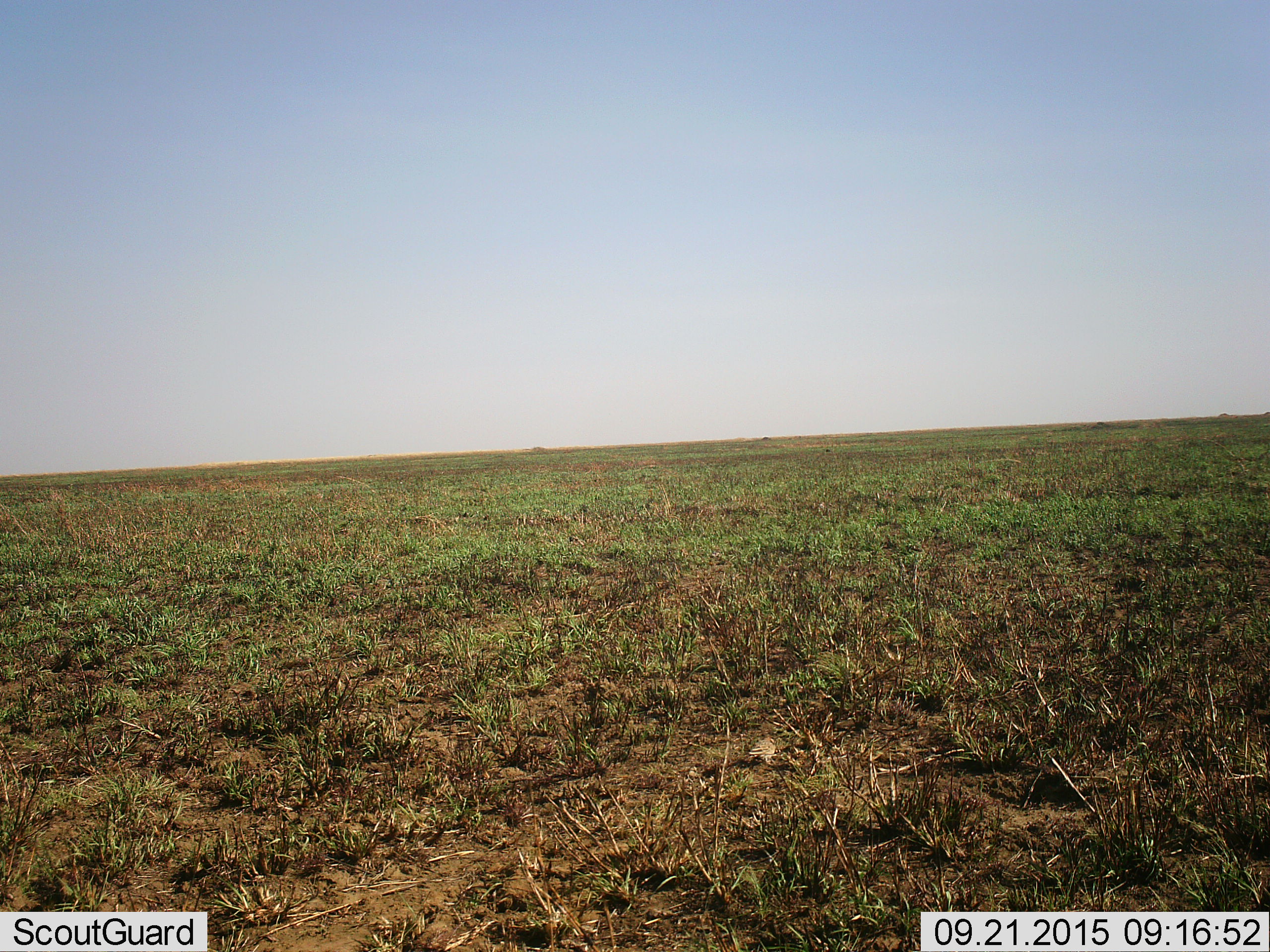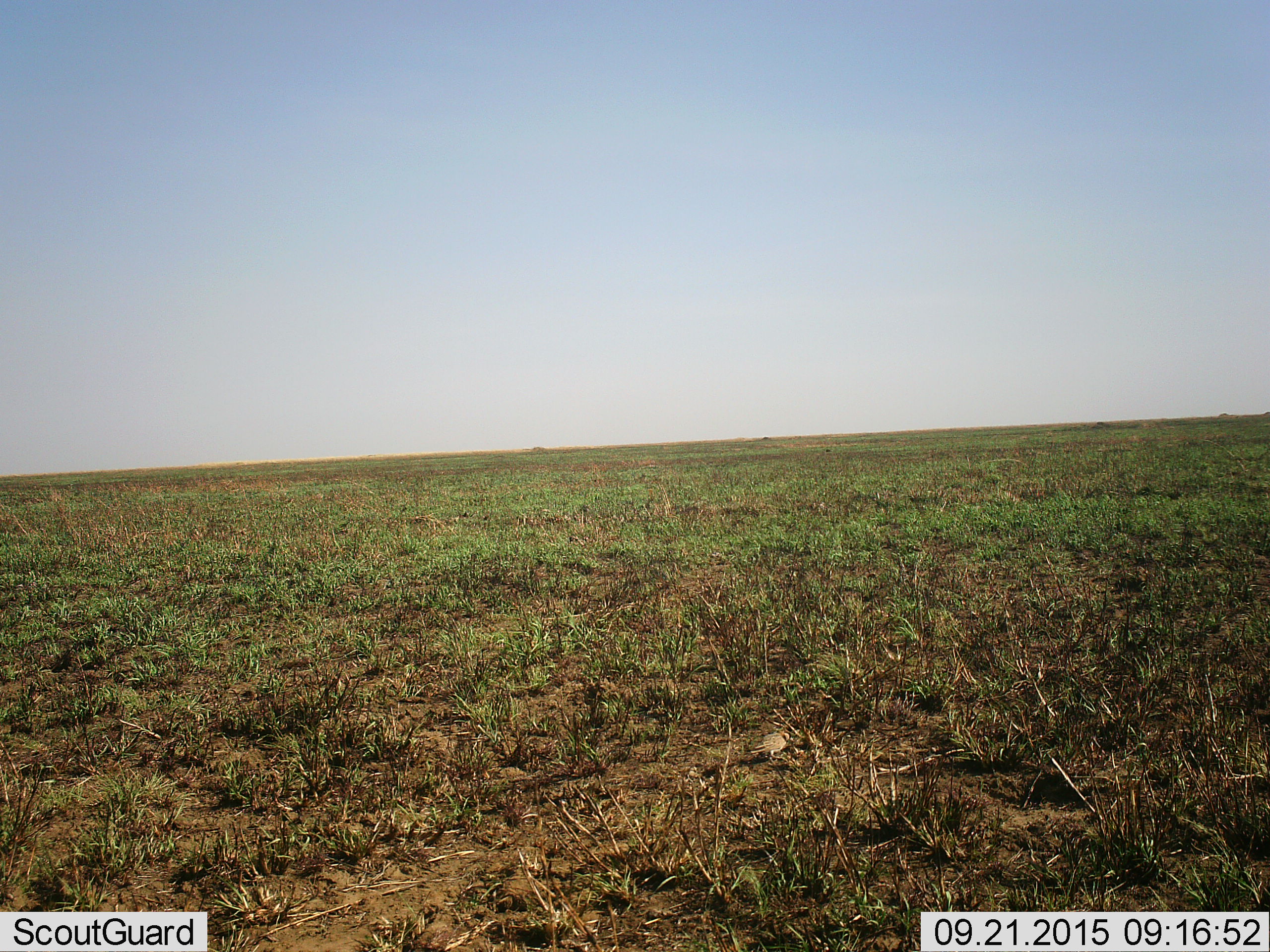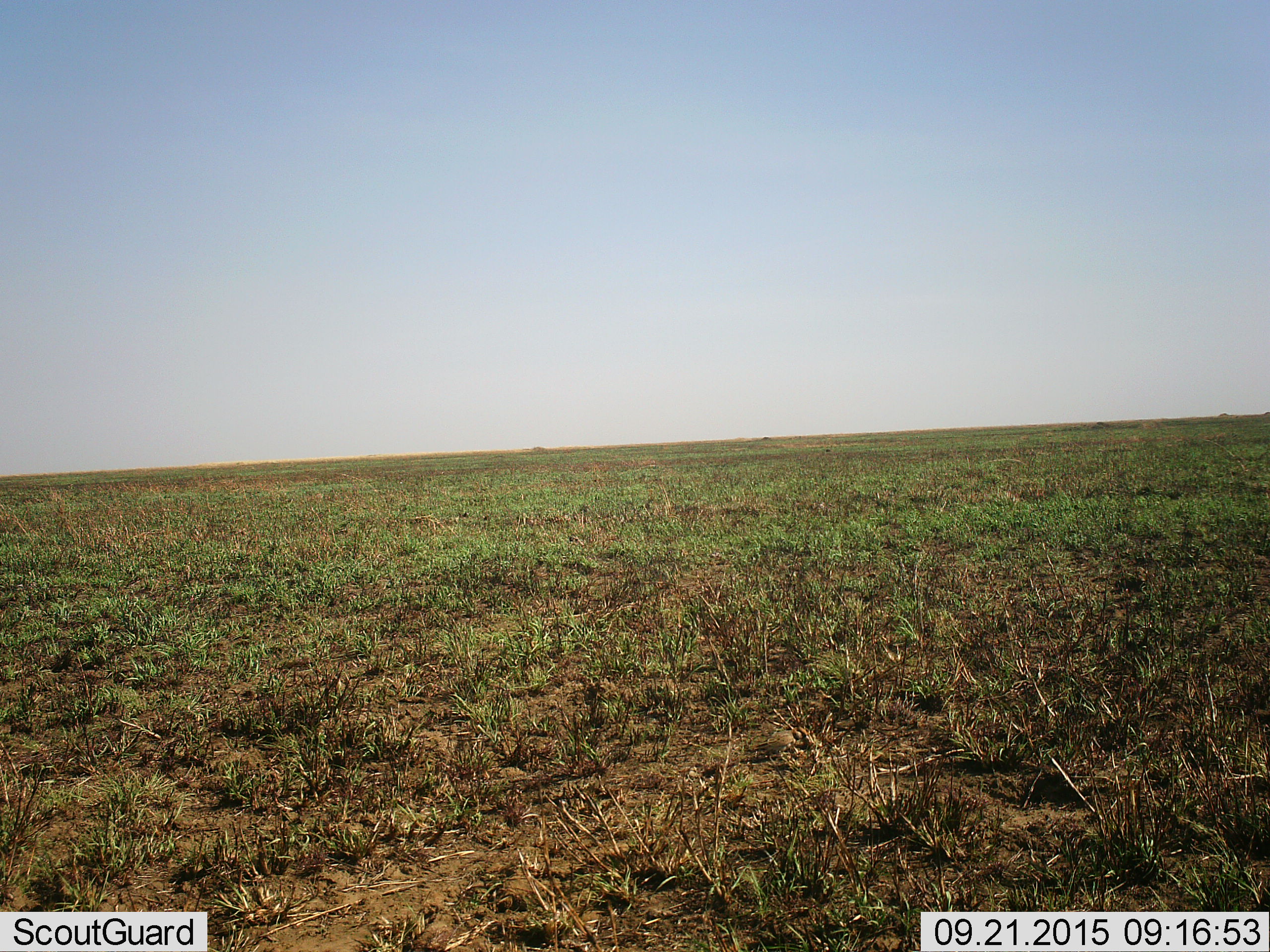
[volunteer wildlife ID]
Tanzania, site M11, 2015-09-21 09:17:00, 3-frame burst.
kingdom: Animalia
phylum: Chordata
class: Aves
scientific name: Aves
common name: bird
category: otherbird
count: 1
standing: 20%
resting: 0%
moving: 100%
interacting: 0%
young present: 0%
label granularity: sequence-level